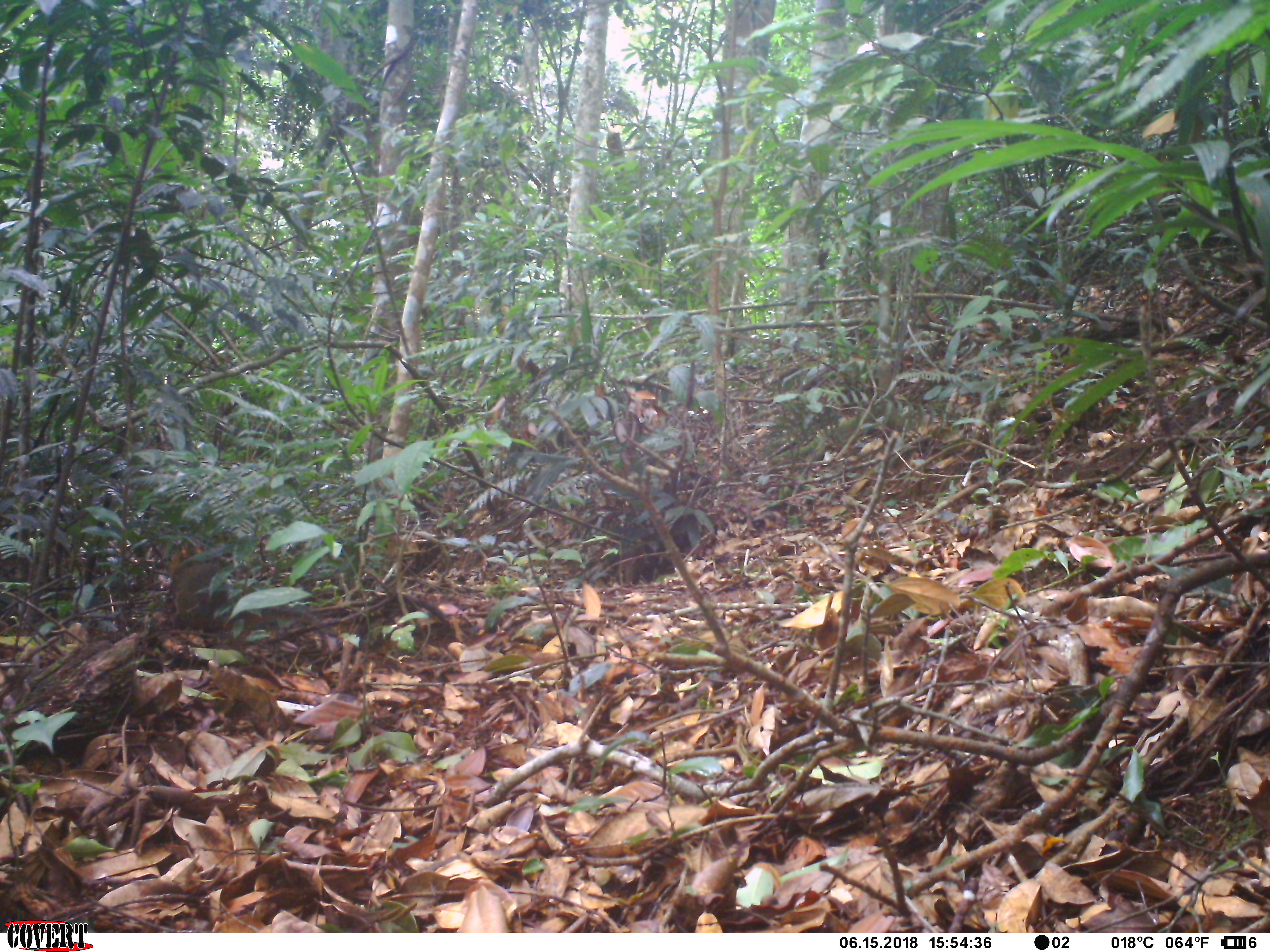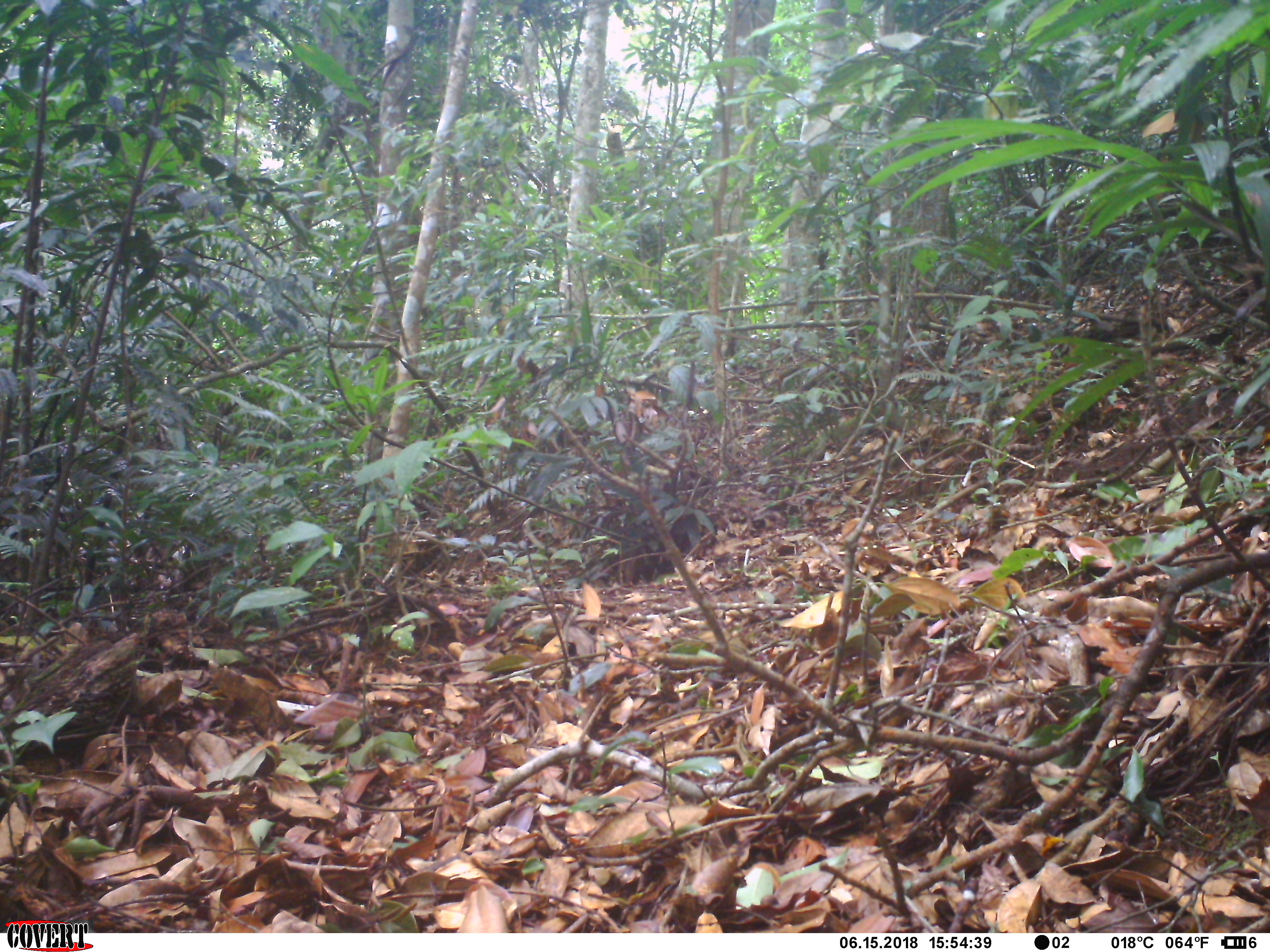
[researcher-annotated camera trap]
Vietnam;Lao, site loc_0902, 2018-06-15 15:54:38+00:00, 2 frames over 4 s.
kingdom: Animalia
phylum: Chordata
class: Mammalia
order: Rodentia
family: Sciuridae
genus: Dremomys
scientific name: Dremomys rufigenis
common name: red-cheeked squirrel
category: red cheeked squirrel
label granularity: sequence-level